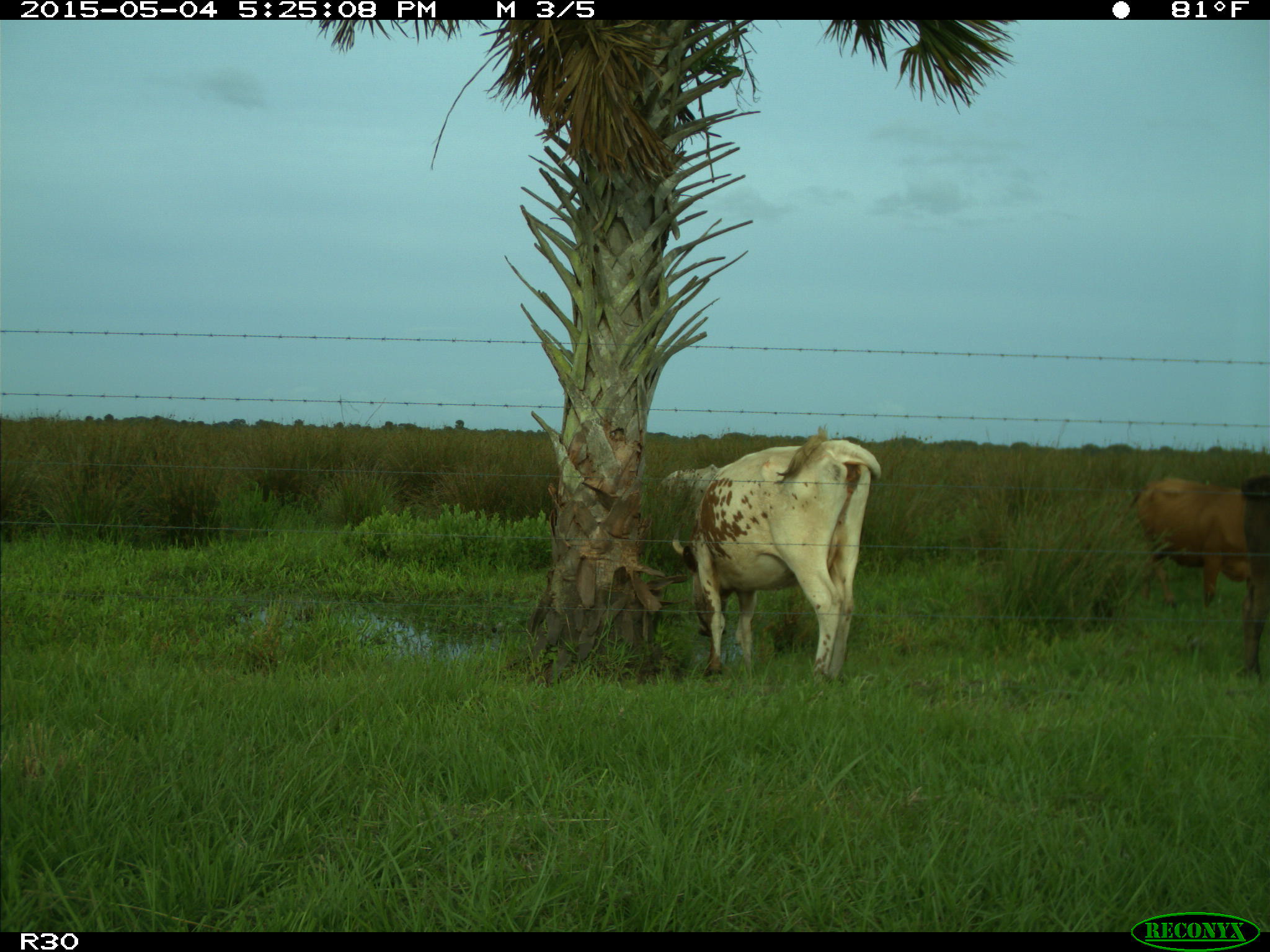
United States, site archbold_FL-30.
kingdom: Animalia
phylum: Chordata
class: Mammalia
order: Artiodactyla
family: Bovidae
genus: Bos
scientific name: Bos taurus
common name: domestic cow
Bos taurus (domestic cow).